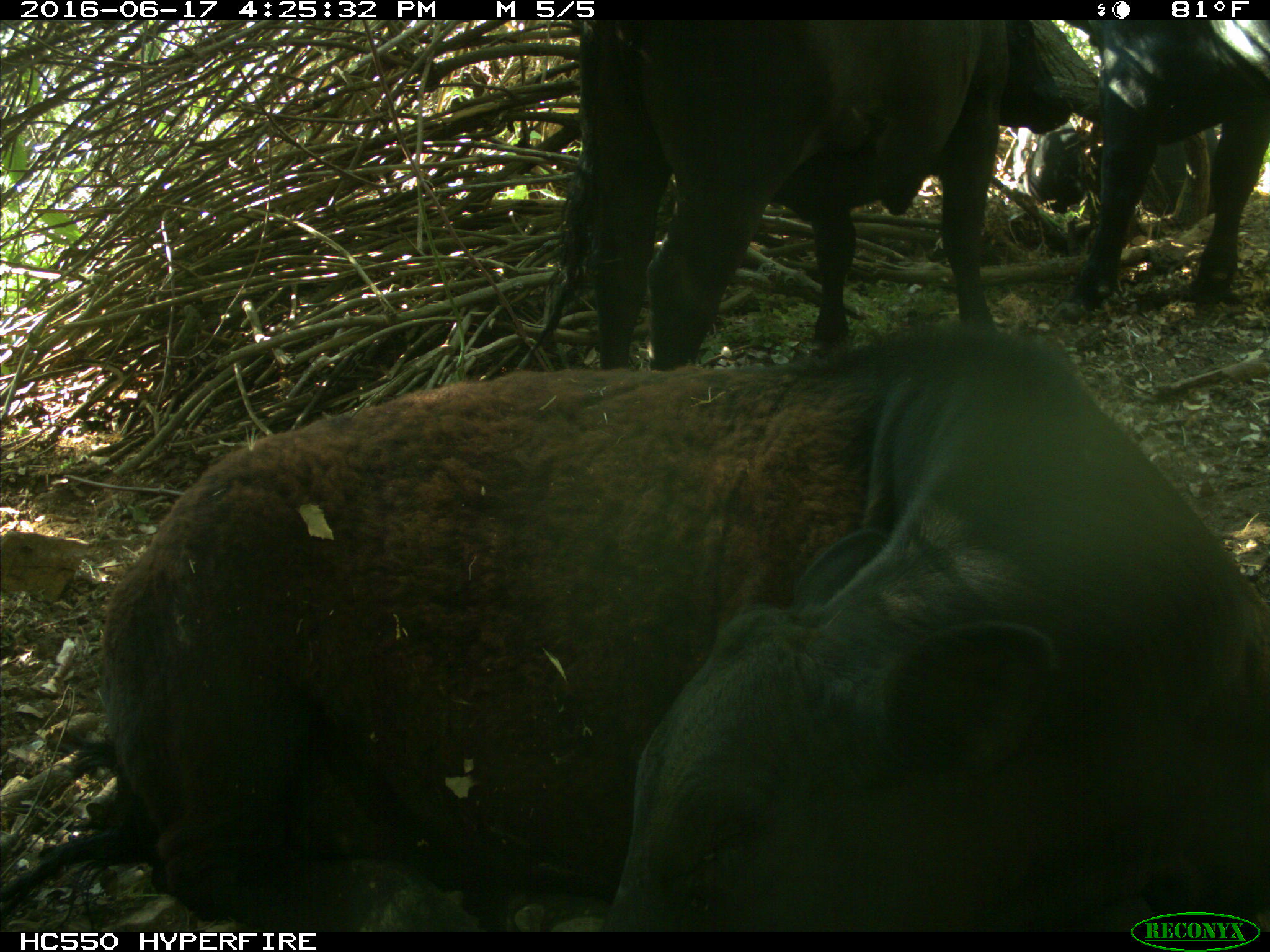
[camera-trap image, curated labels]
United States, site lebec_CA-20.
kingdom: Animalia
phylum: Chordata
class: Mammalia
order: Artiodactyla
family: Bovidae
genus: Bos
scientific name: Bos taurus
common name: domestic cow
Bos taurus (domestic cow).